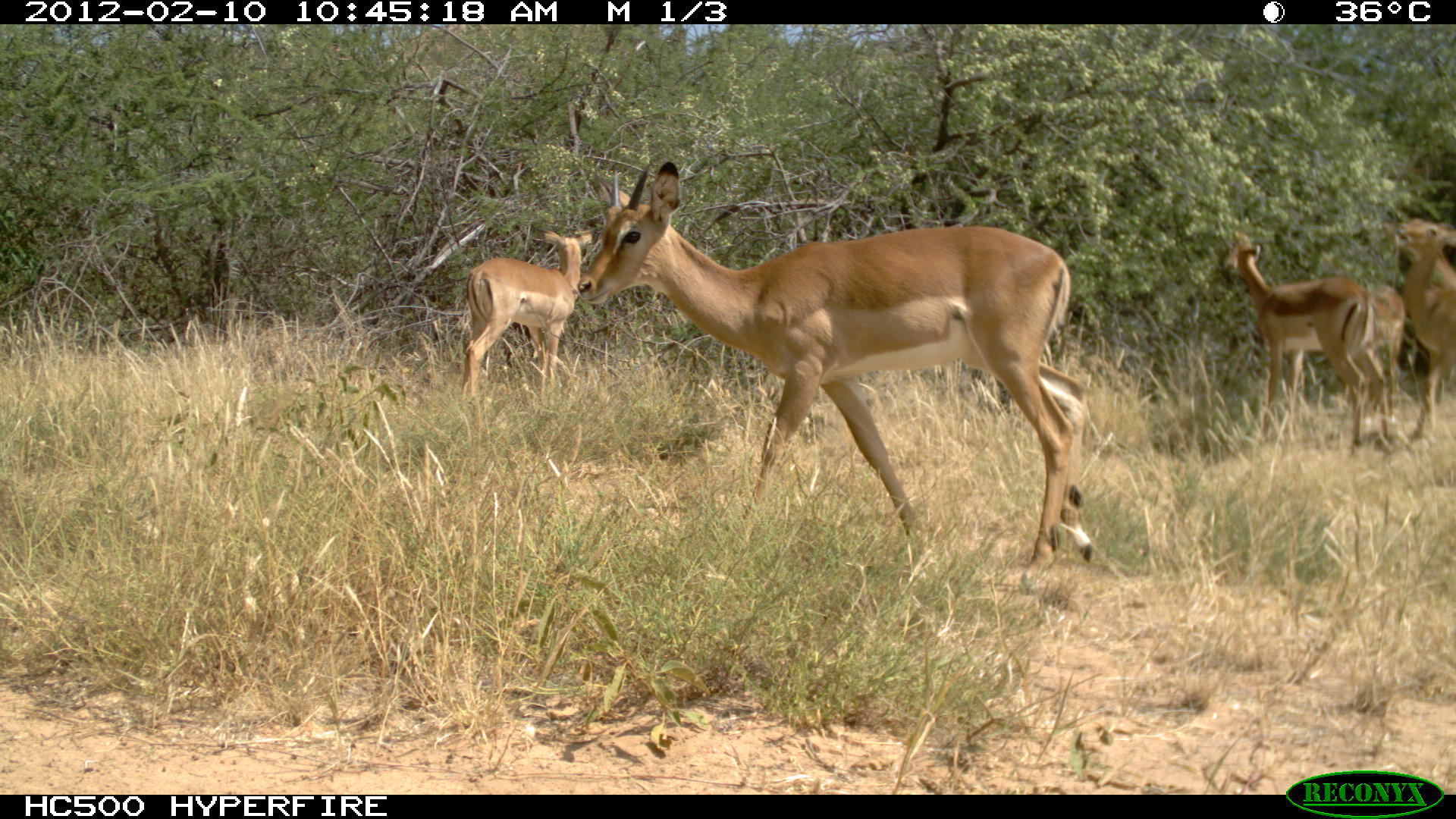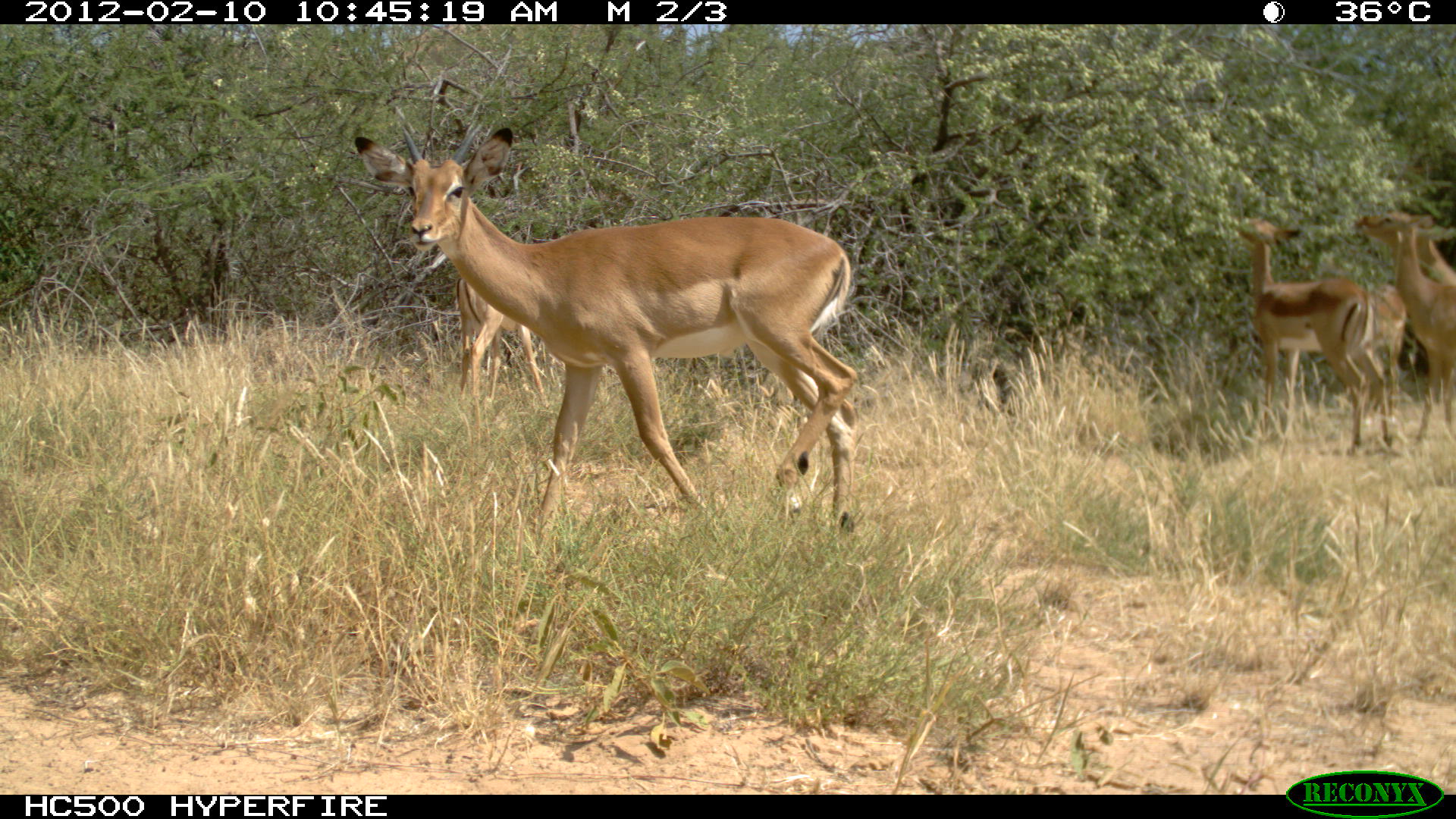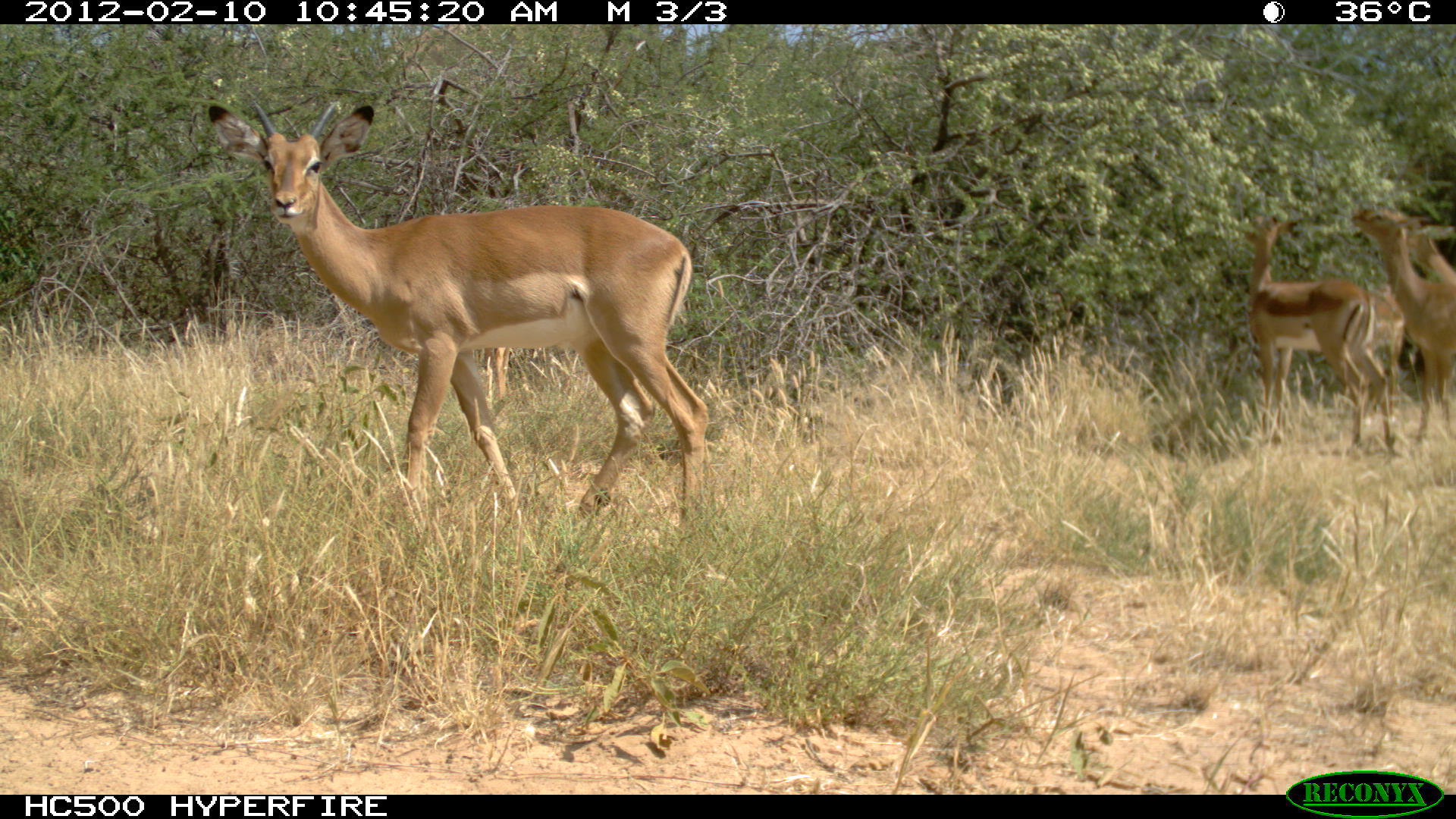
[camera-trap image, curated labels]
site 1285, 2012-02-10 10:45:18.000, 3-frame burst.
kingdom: Animalia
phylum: Chordata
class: Mammalia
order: Artiodactyla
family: Bovidae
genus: Aepyceros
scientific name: Aepyceros melampus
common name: impala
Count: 5.